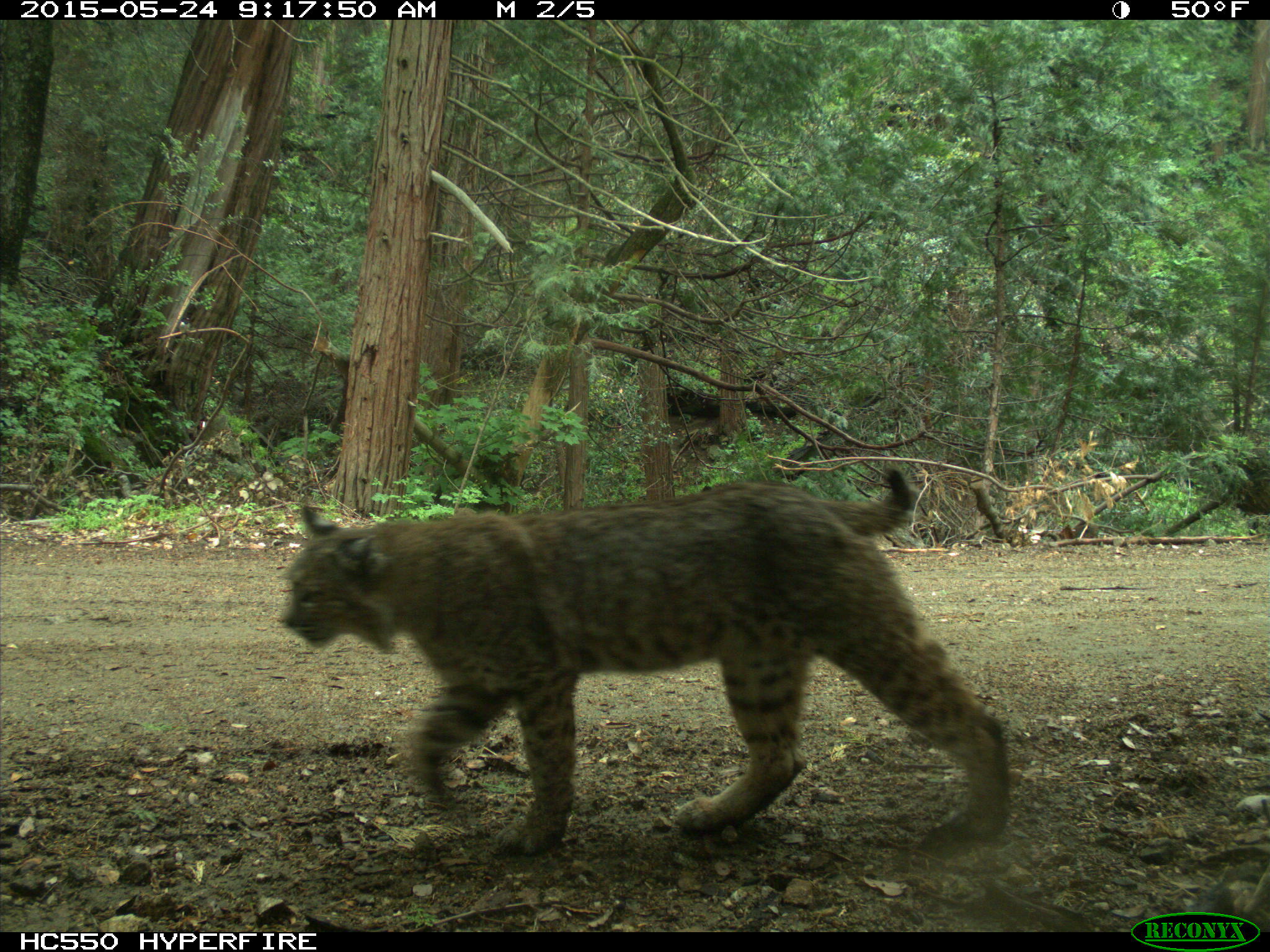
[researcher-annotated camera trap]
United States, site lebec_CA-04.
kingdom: Animalia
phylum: Chordata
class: Mammalia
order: Carnivora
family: Felidae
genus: Lynx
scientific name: Lynx rufus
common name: bobcat